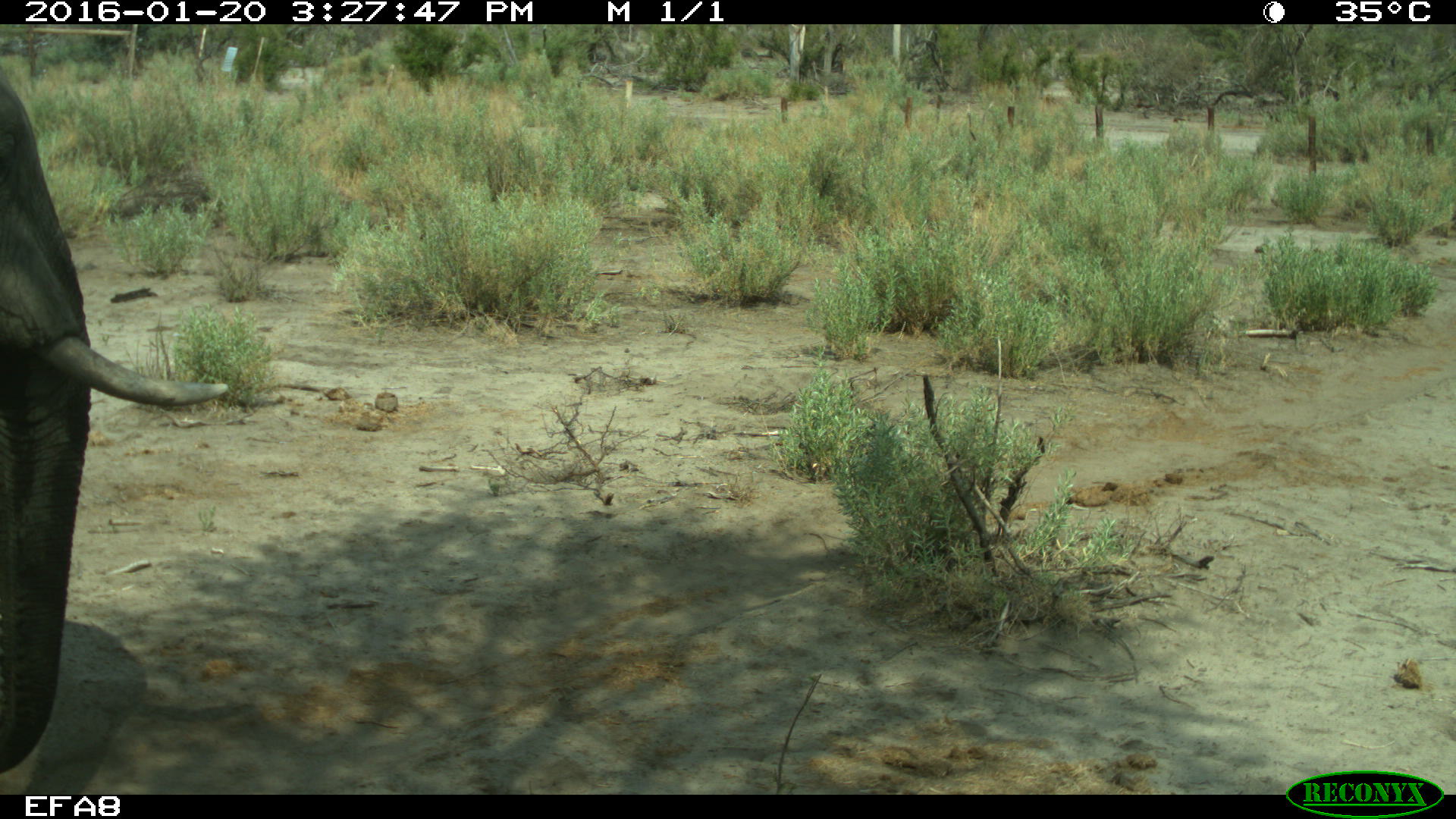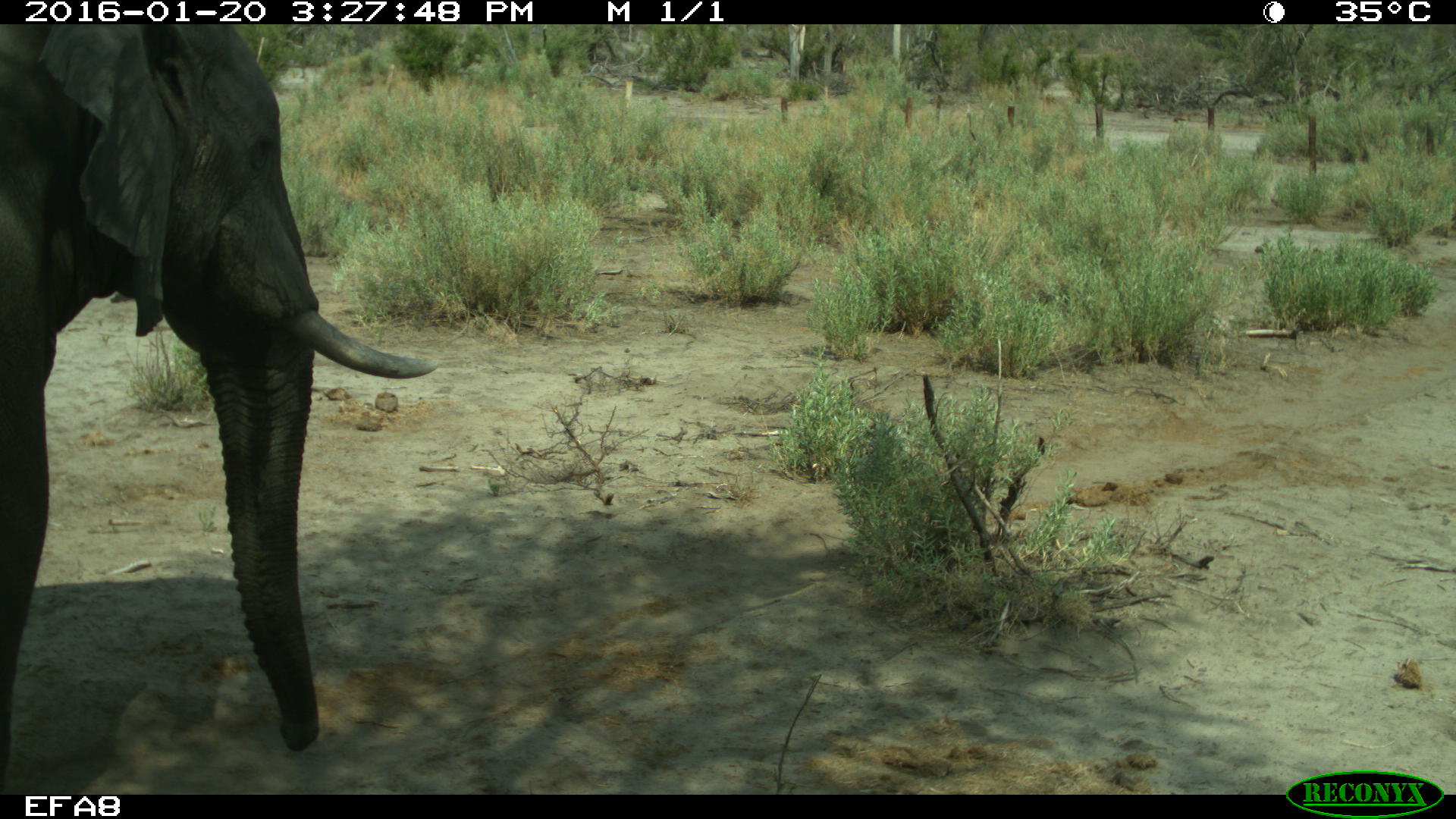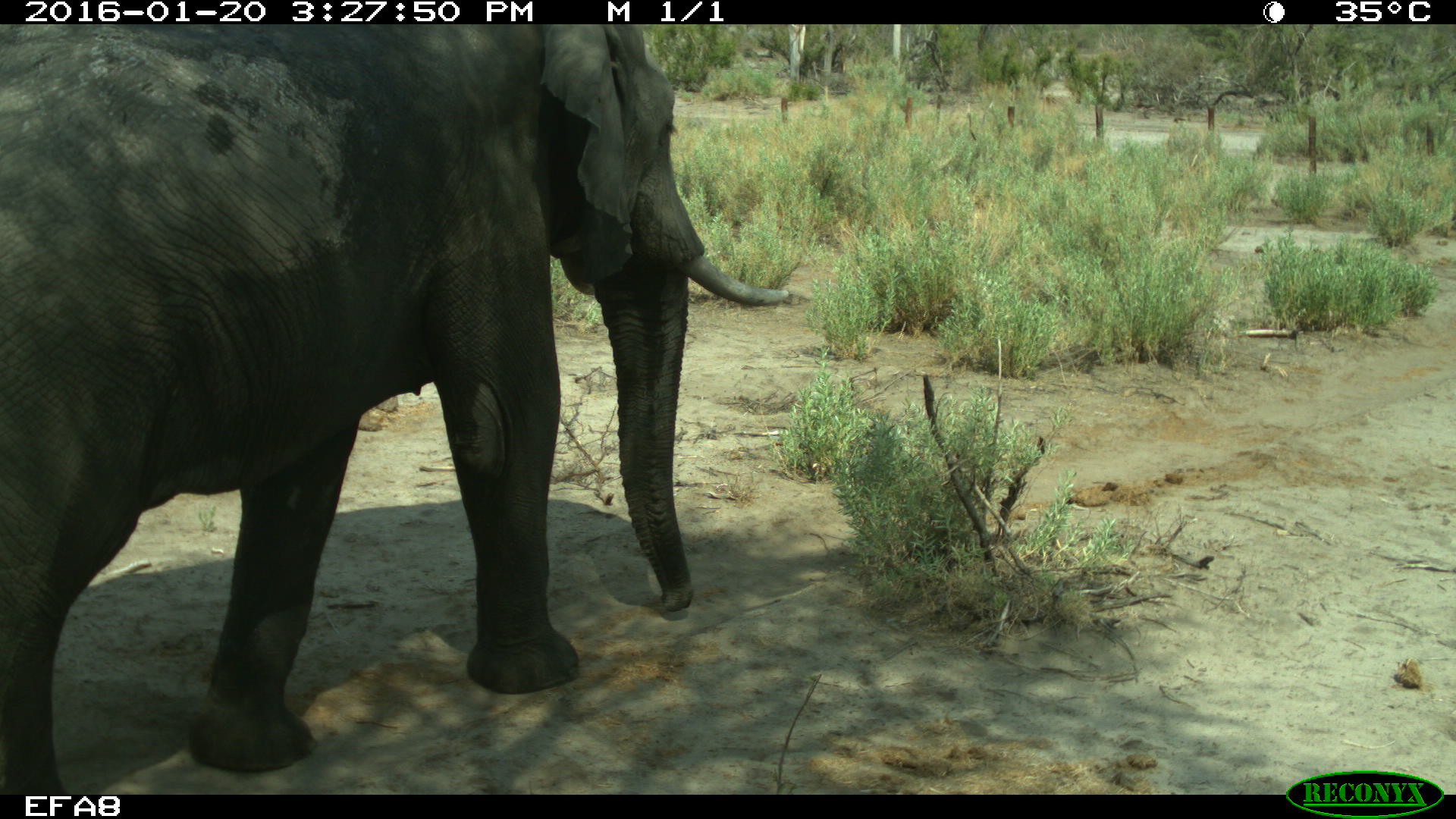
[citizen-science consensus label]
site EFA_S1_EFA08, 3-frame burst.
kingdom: Animalia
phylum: Chordata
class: Mammalia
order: Proboscidea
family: Elephantidae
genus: Loxodonta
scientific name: Loxodonta africana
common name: african bush elephant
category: elephant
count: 1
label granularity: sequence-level